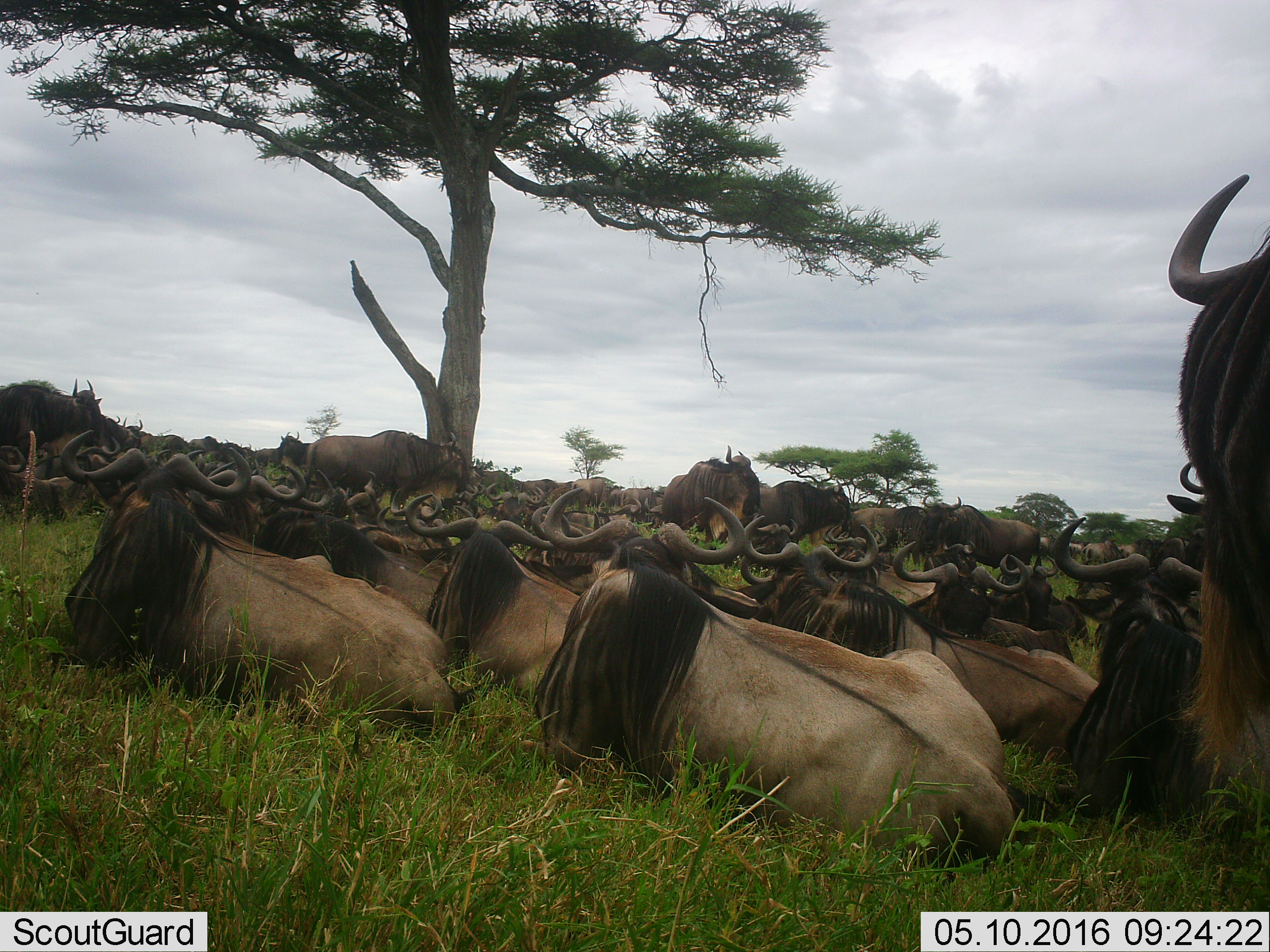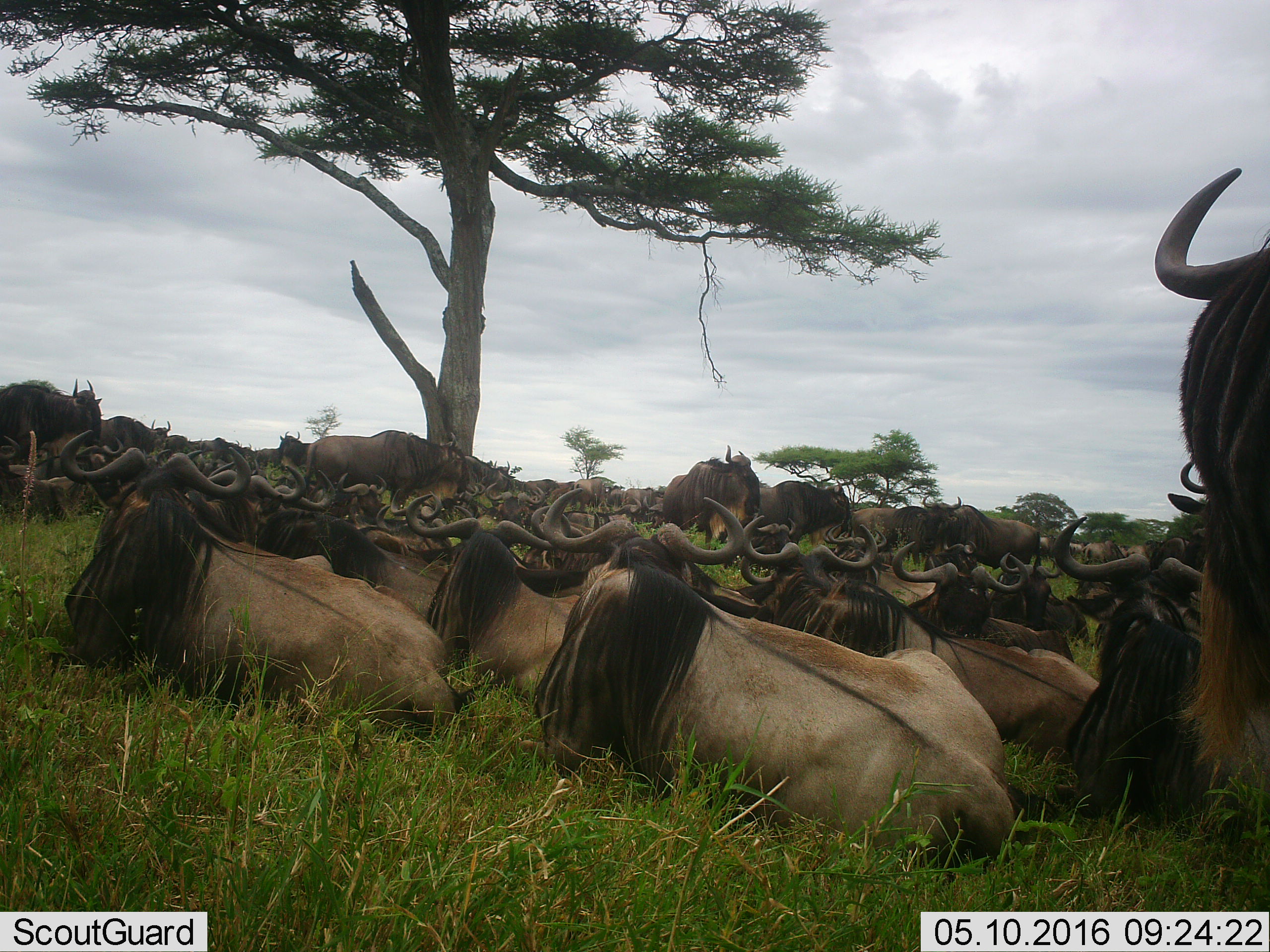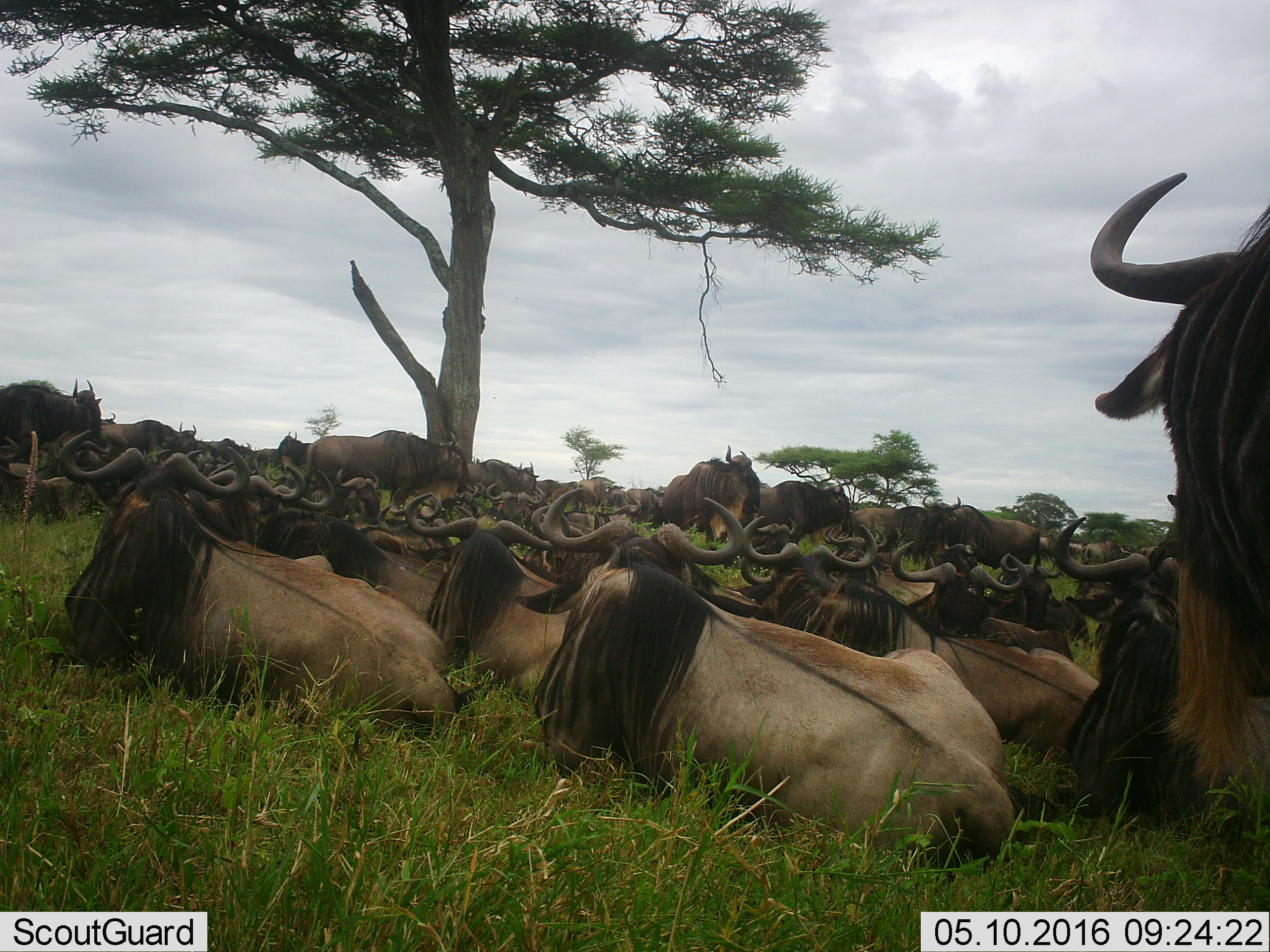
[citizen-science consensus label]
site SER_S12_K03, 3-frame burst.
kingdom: Animalia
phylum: Chordata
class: Mammalia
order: Artiodactyla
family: Bovidae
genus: Connochaetes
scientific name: Connochaetes taurinus taurinus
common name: blue wildebeest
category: wildebeestblue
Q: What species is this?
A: Wildebeestblue (blue wildebeest) (Connochaetes taurinus taurinus).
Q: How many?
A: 11-50.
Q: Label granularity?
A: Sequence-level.